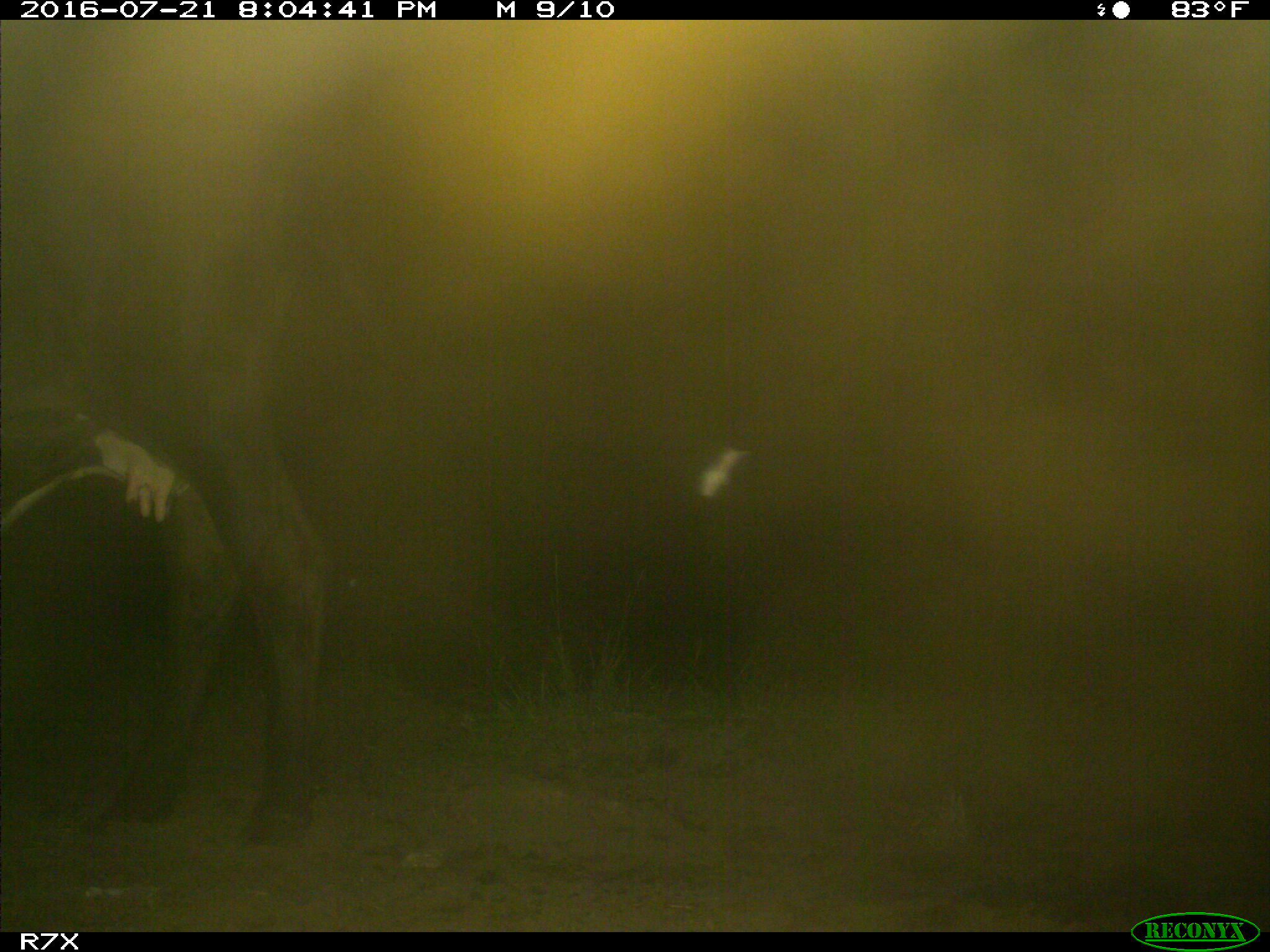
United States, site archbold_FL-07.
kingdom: Animalia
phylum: Chordata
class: Mammalia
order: Artiodactyla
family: Bovidae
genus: Bos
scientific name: Bos taurus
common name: domestic cow